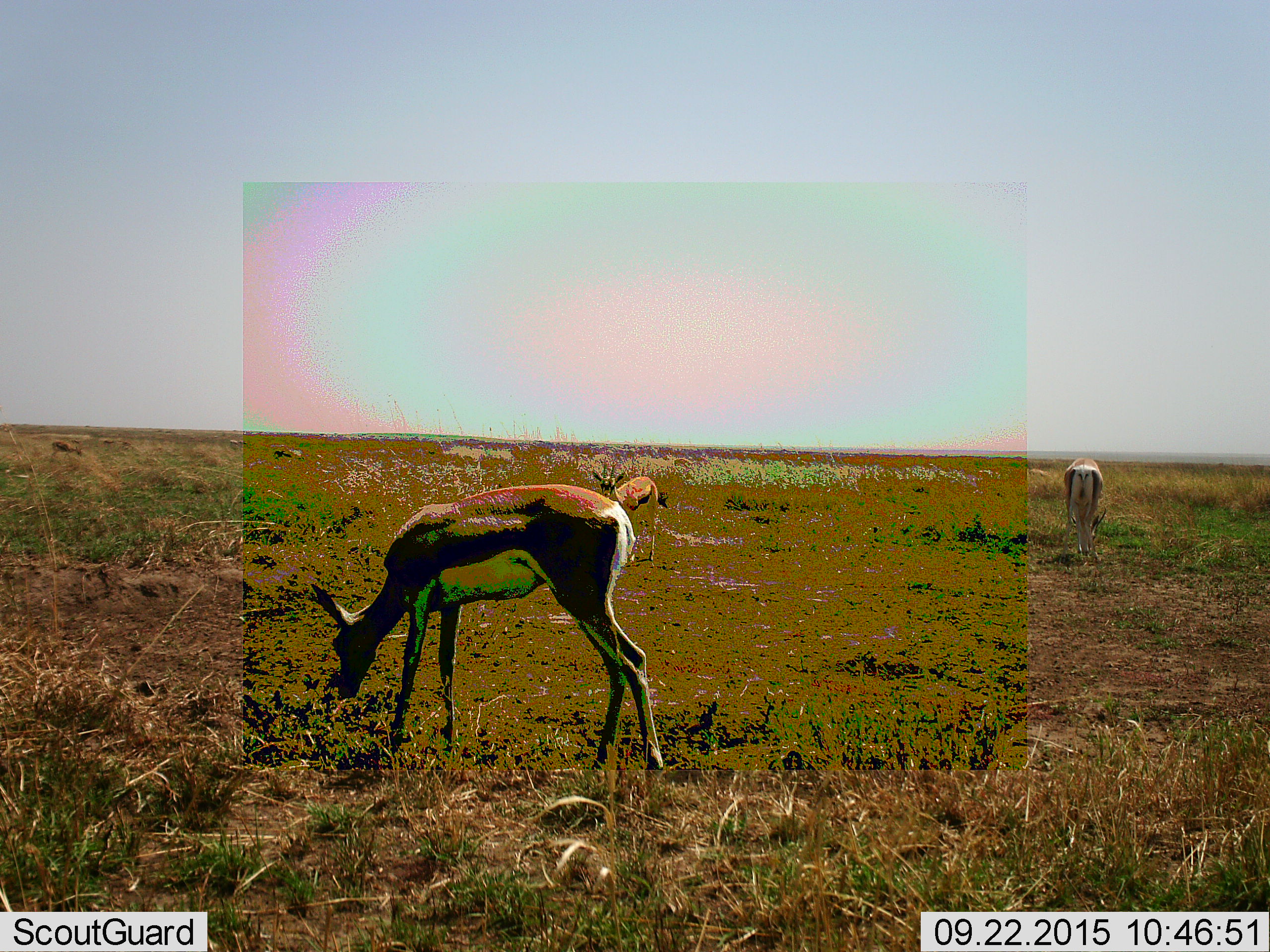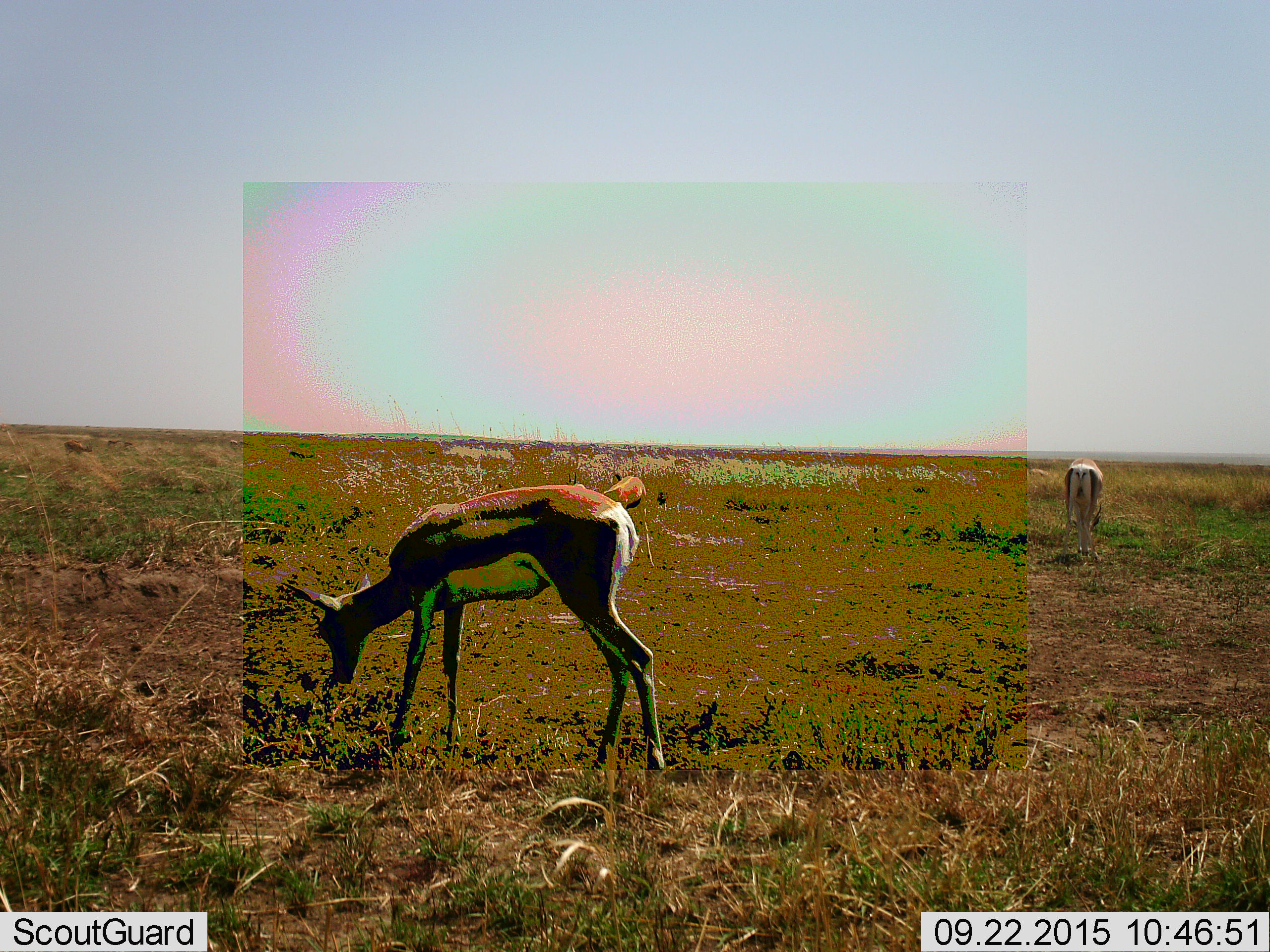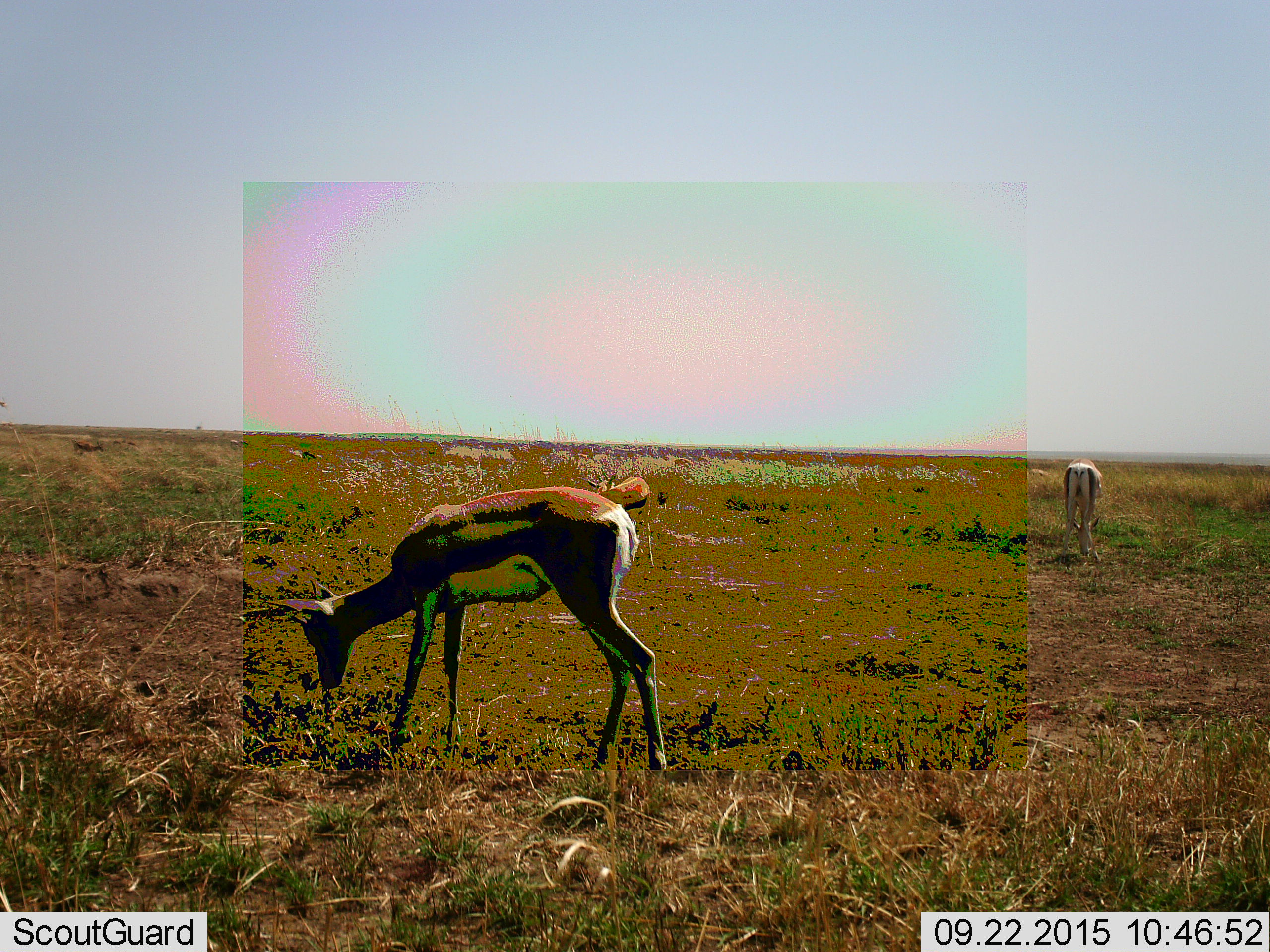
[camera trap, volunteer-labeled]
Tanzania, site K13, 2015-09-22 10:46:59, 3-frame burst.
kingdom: Animalia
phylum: Chordata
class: Mammalia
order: Artiodactyla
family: Bovidae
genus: Eudorcas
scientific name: Eudorcas thomsonii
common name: thomson's gazelle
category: gazellethomsons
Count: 3.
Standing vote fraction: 67%.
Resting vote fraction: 0%.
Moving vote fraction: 33%.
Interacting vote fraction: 0%.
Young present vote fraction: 0%.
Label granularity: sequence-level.